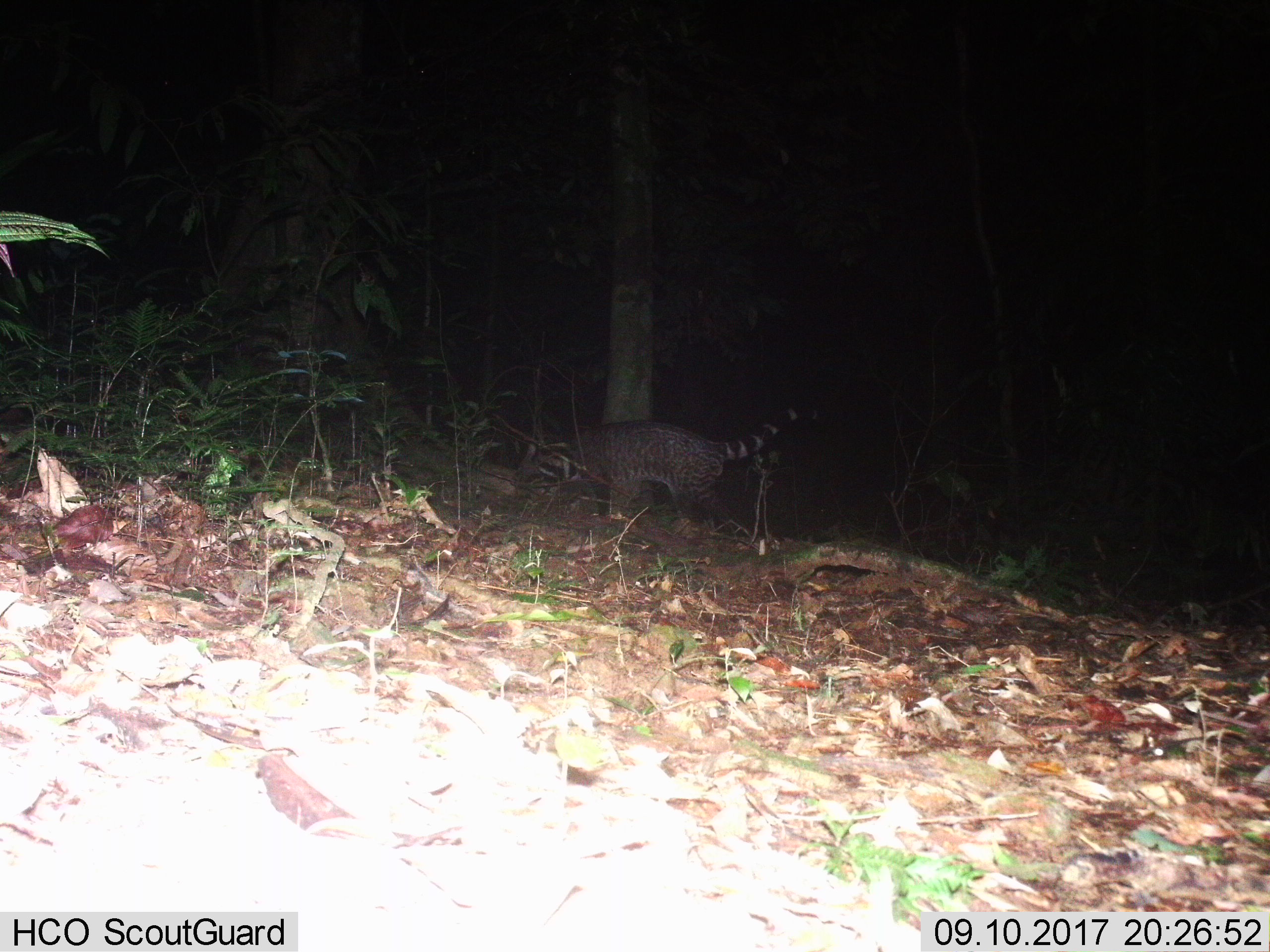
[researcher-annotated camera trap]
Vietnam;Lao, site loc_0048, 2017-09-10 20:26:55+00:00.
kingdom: Animalia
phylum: Chordata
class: Mammalia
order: Carnivora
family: Viverridae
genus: Viverra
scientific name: Viverra zibetha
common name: large indian civet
Large indian civet (Viverra zibetha). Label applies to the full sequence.